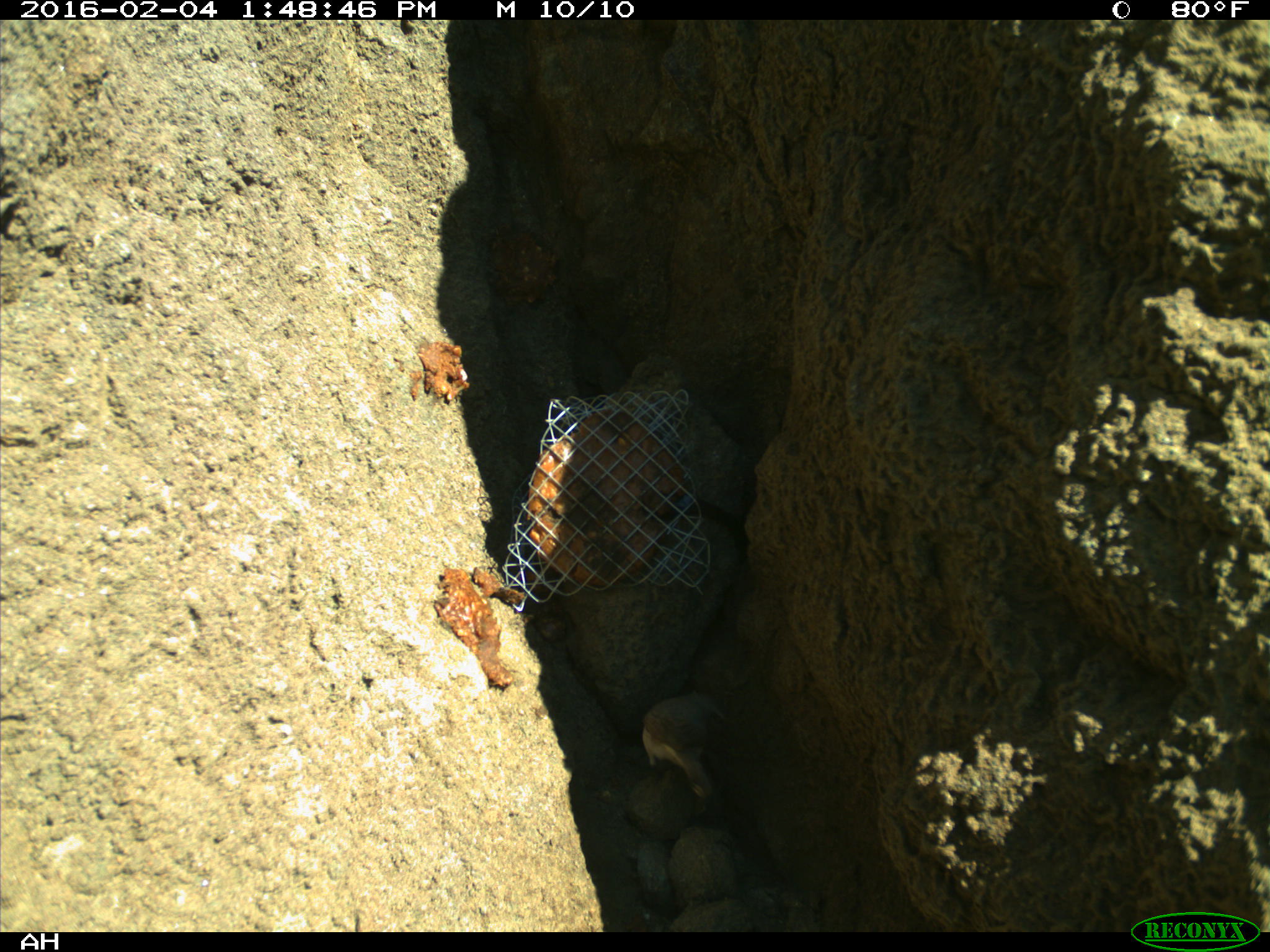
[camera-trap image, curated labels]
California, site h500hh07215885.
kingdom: Animalia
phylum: Chordata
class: Aves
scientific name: Aves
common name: bird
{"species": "bird (Aves)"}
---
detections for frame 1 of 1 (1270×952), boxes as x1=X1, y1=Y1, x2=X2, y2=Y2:
bird: x1=641, y1=689, x2=728, y2=798